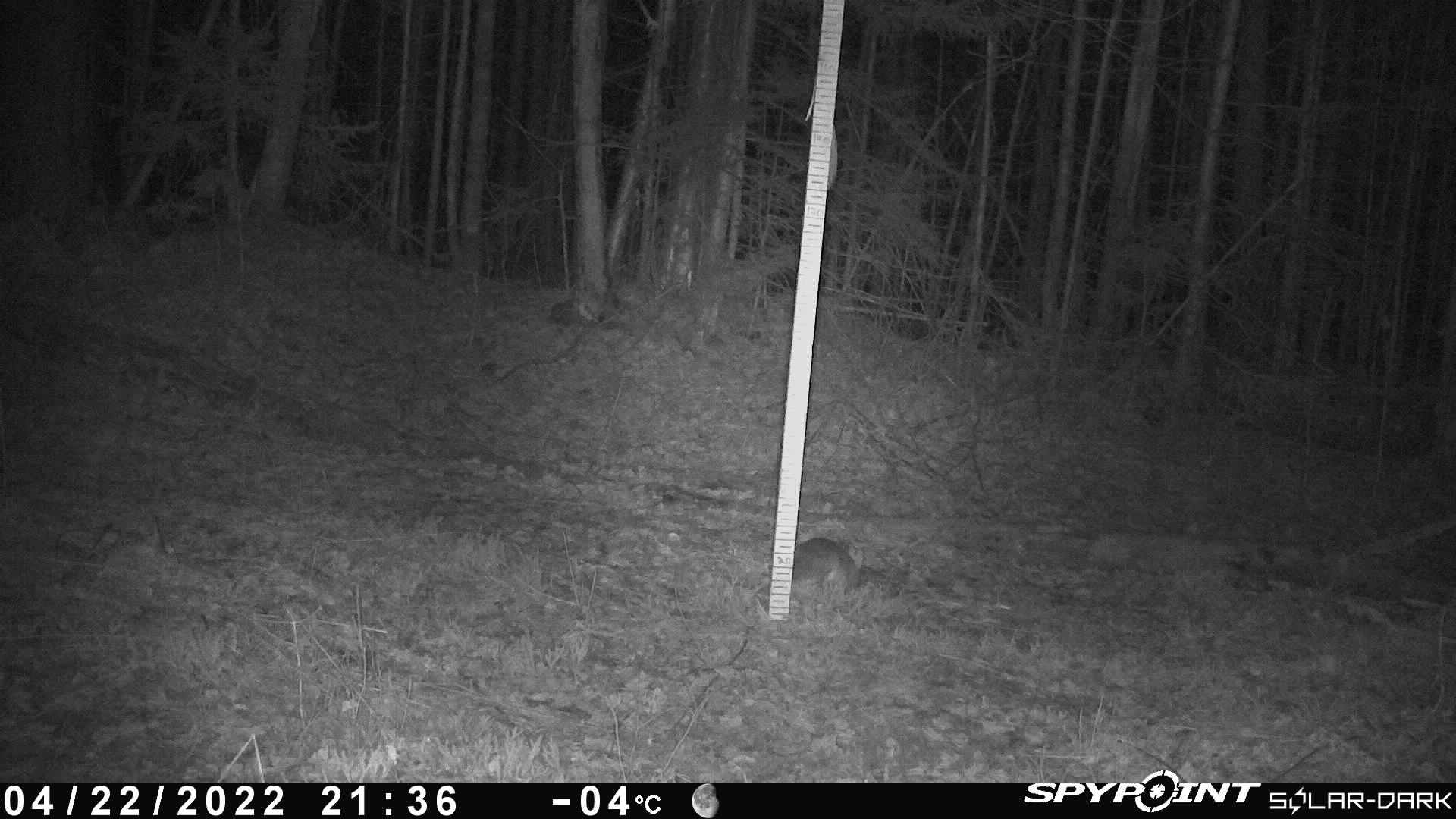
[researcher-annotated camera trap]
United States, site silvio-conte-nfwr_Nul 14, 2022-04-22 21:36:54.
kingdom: Animalia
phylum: Chordata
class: Mammalia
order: Lagomorpha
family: Leporidae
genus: Lepus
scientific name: Lepus americanus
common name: snowshoe hare